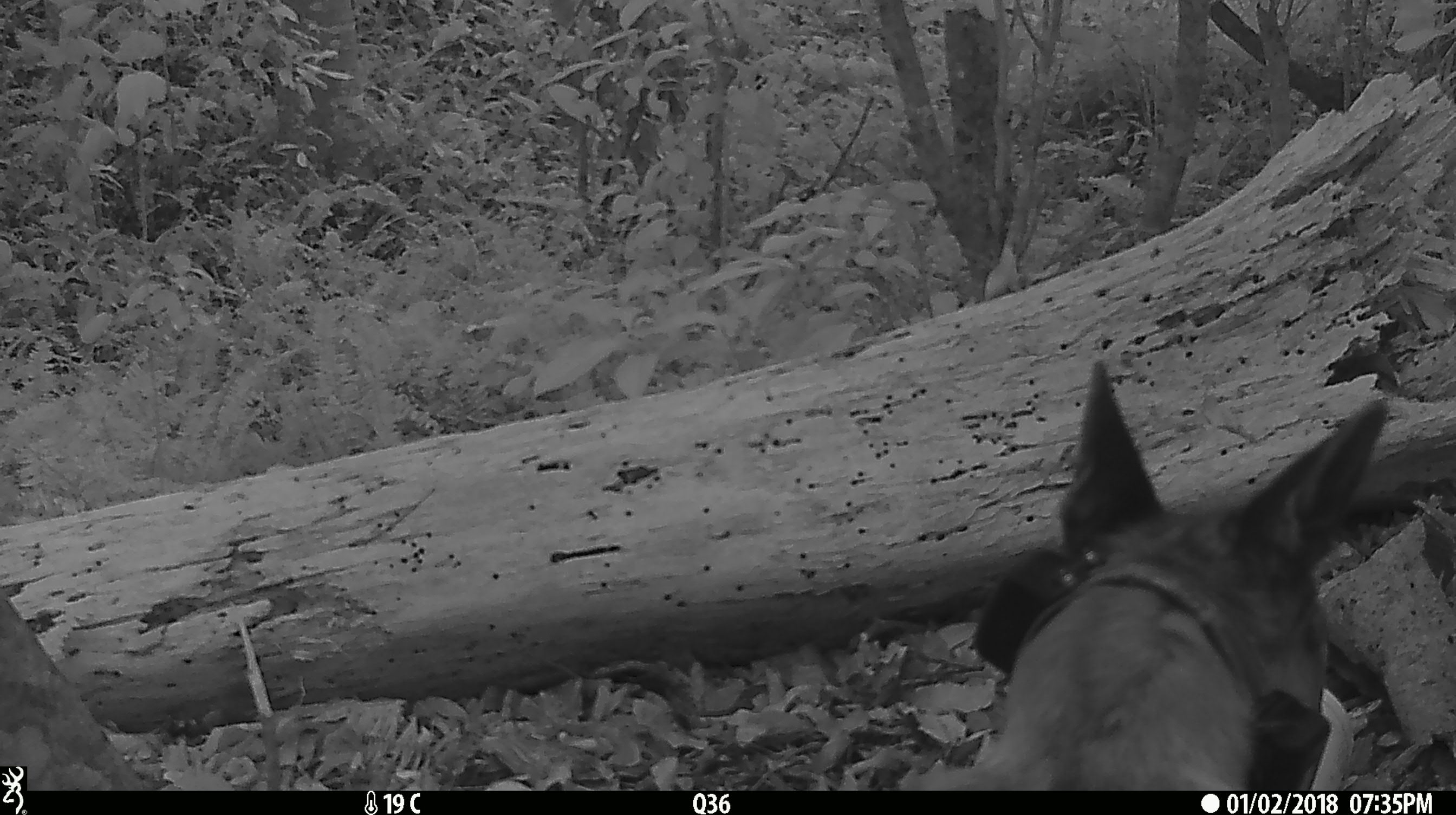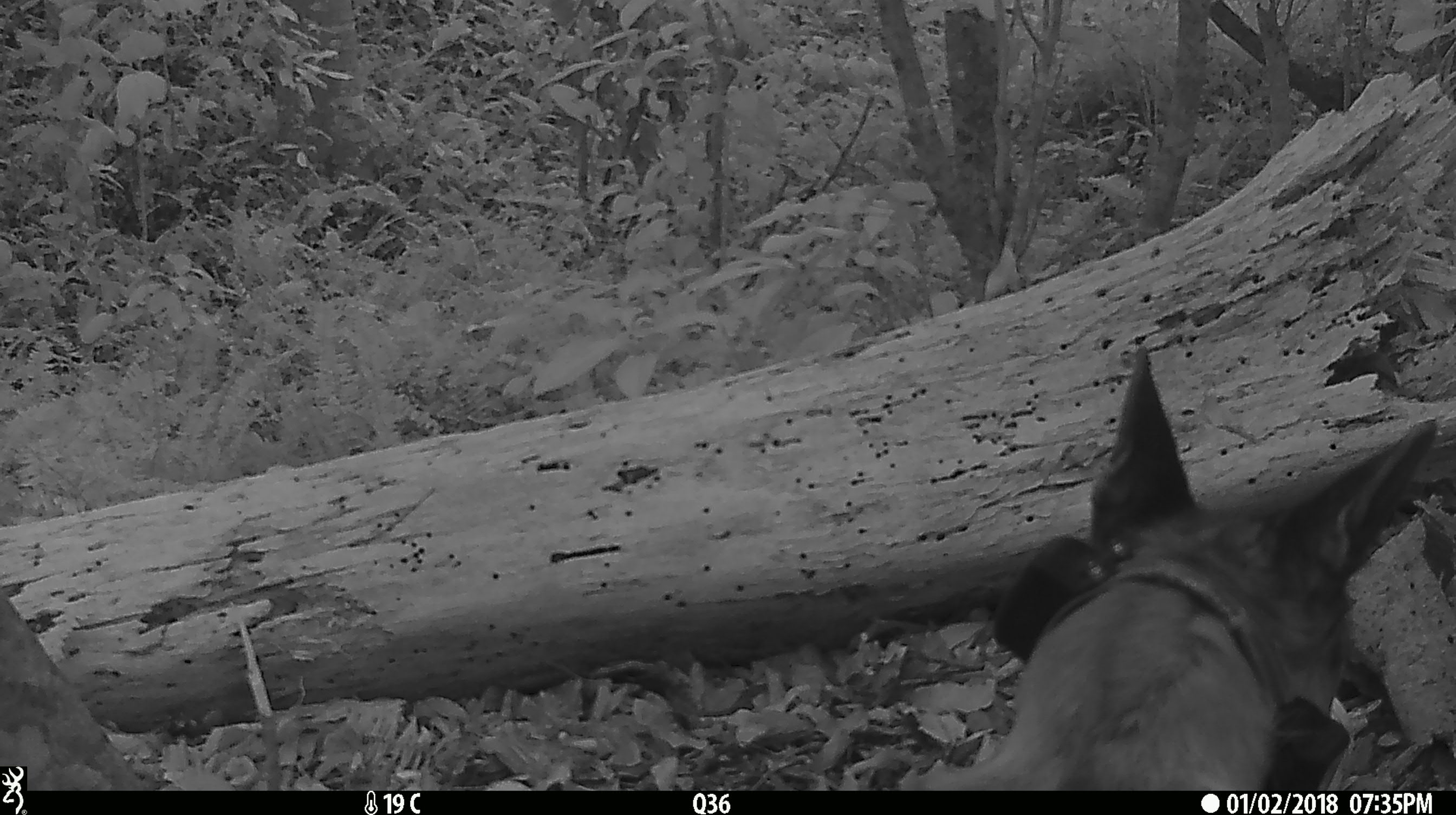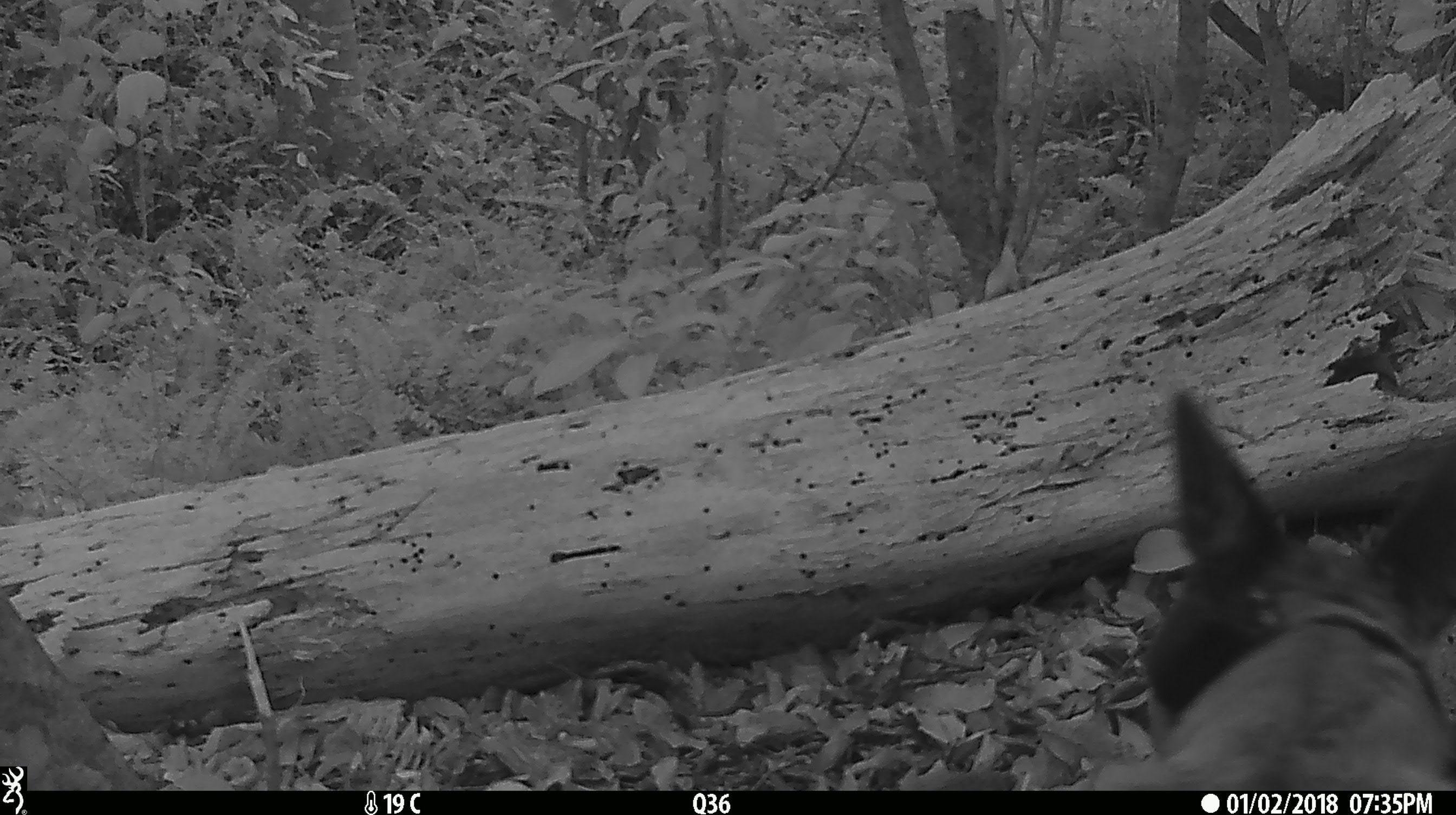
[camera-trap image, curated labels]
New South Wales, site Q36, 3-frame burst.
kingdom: Animalia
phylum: Chordata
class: Mammalia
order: Carnivora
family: Canidae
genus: Canis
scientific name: Canis familiaris dingo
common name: dingo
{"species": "dingo (Canis familiaris dingo)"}